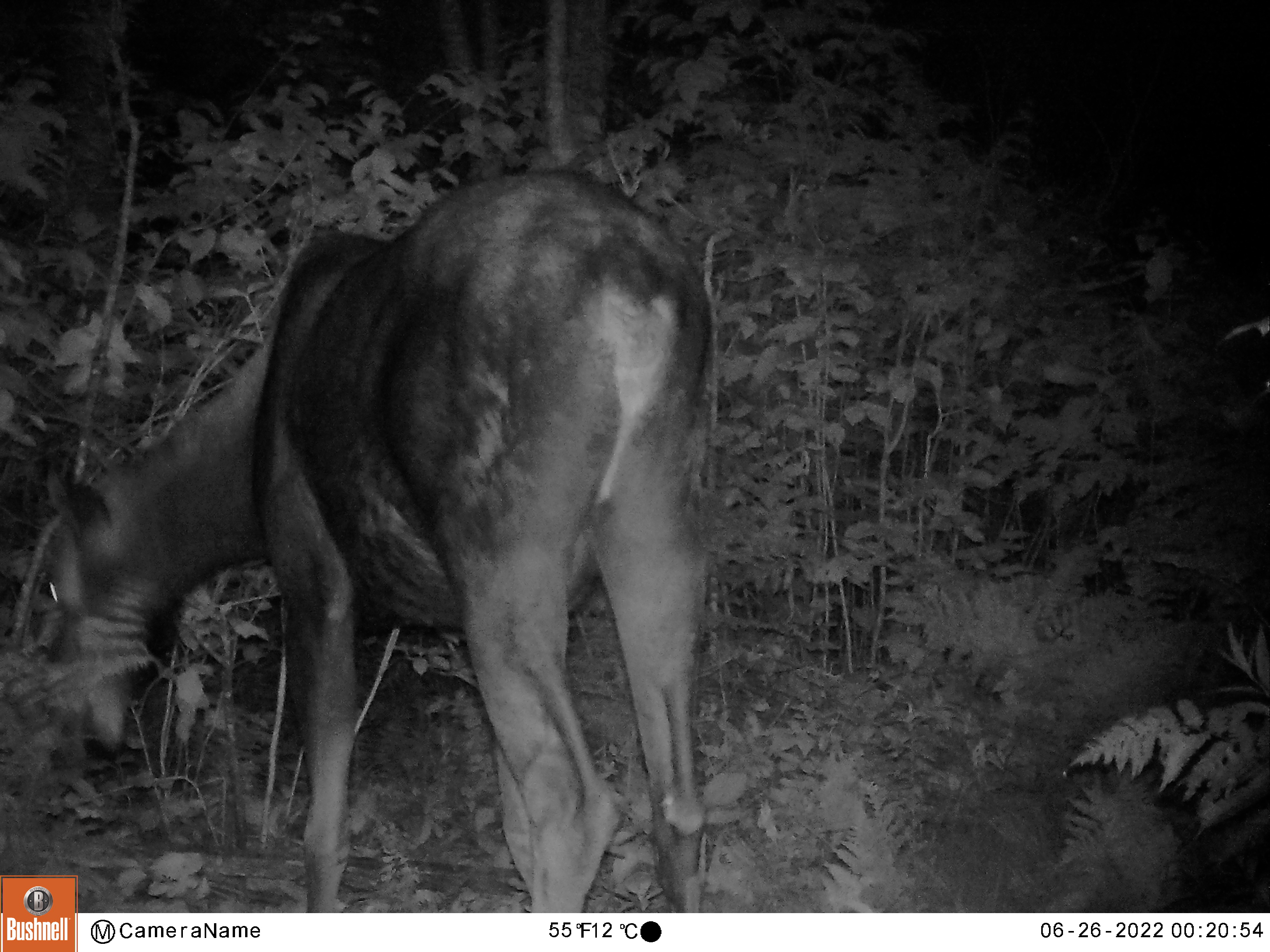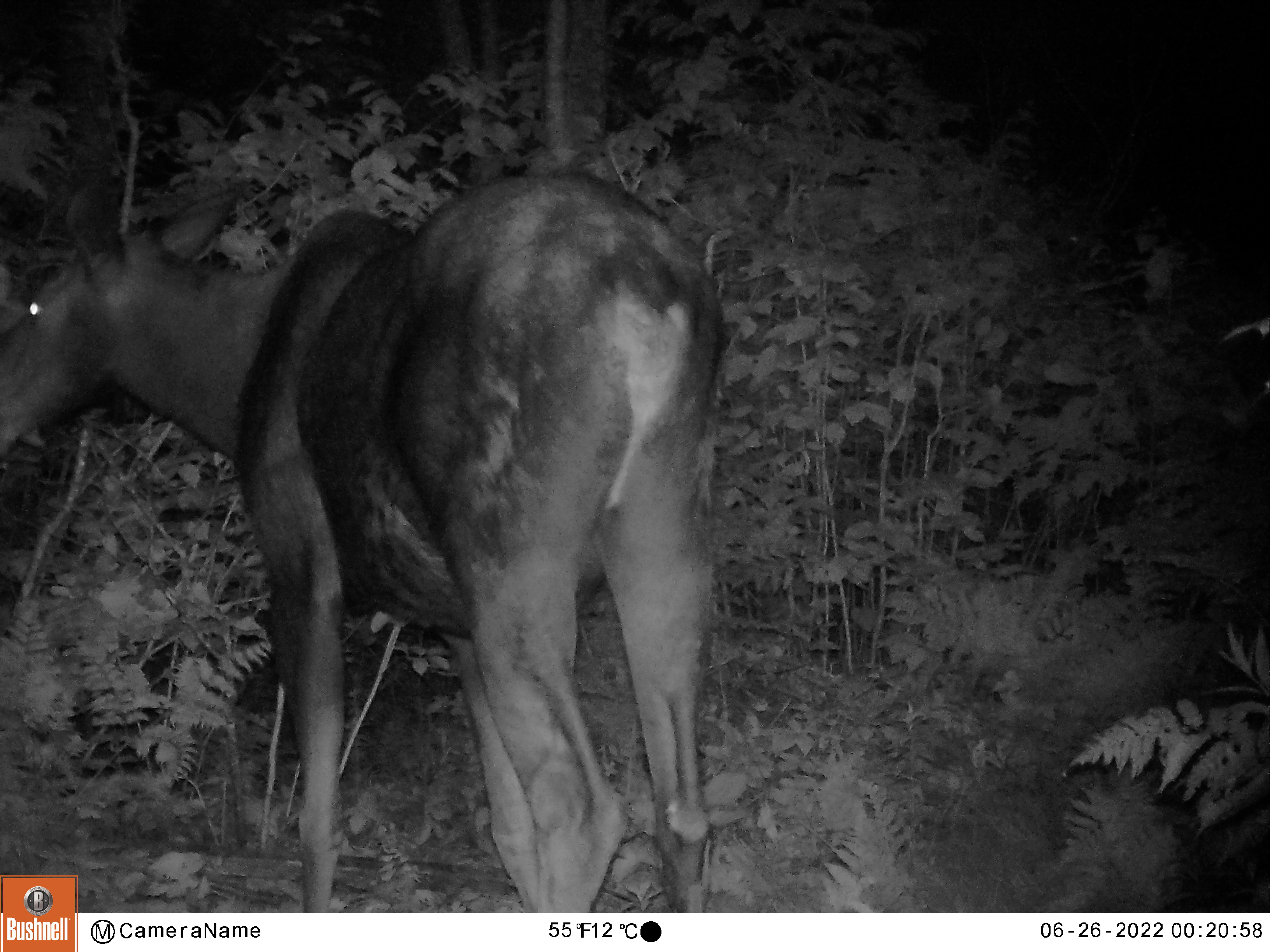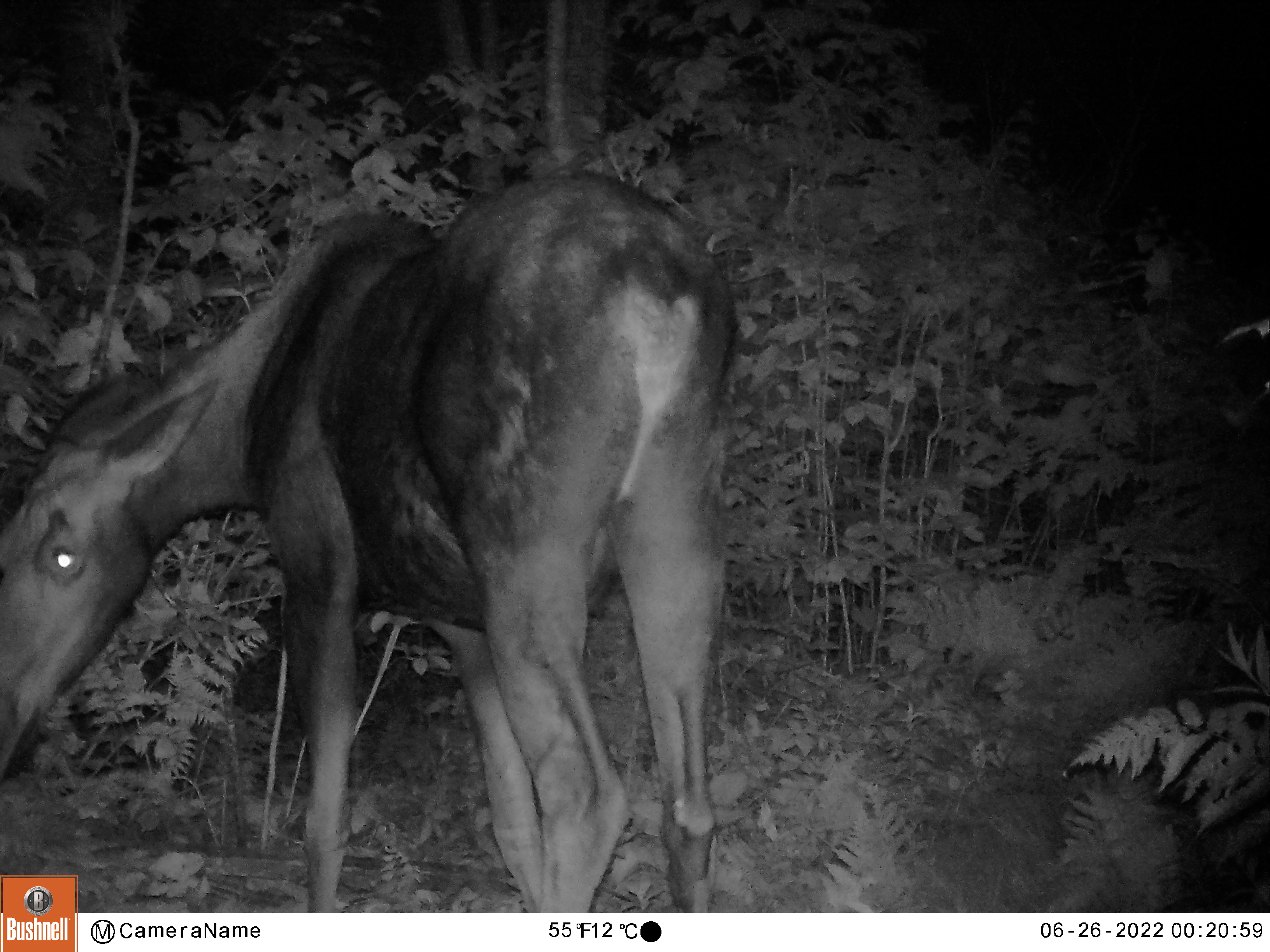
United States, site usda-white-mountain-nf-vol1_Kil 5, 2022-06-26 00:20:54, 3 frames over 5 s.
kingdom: Animalia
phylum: Chordata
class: Mammalia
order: Artiodactyla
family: Cervidae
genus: Alces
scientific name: Alces alces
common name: moose